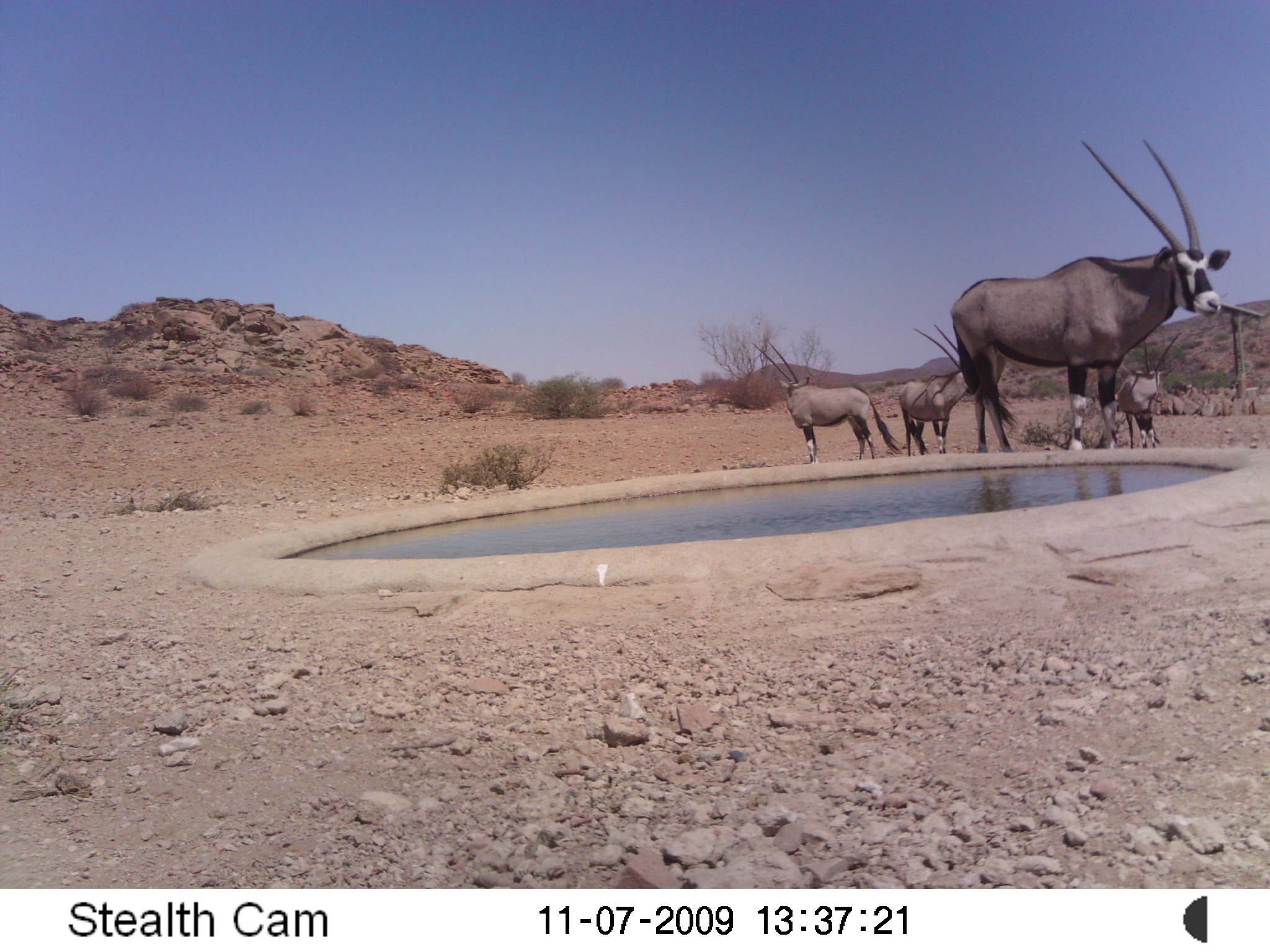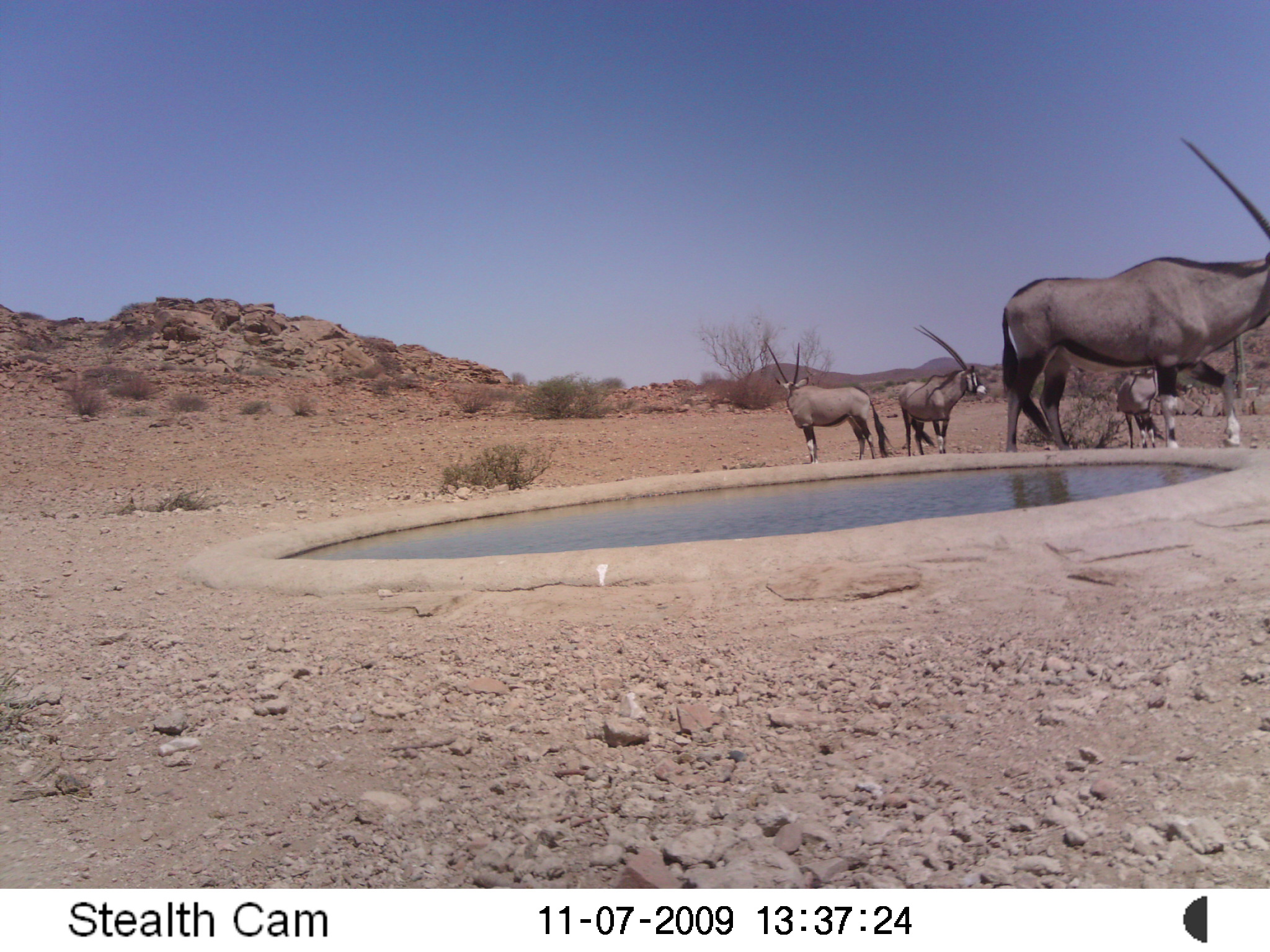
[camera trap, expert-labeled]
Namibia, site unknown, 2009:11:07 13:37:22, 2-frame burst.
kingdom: Animalia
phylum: Chordata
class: Mammalia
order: Artiodactyla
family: Bovidae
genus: Oryx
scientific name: Oryx gazella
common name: gemsbok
Oryx gazella (gemsbok).